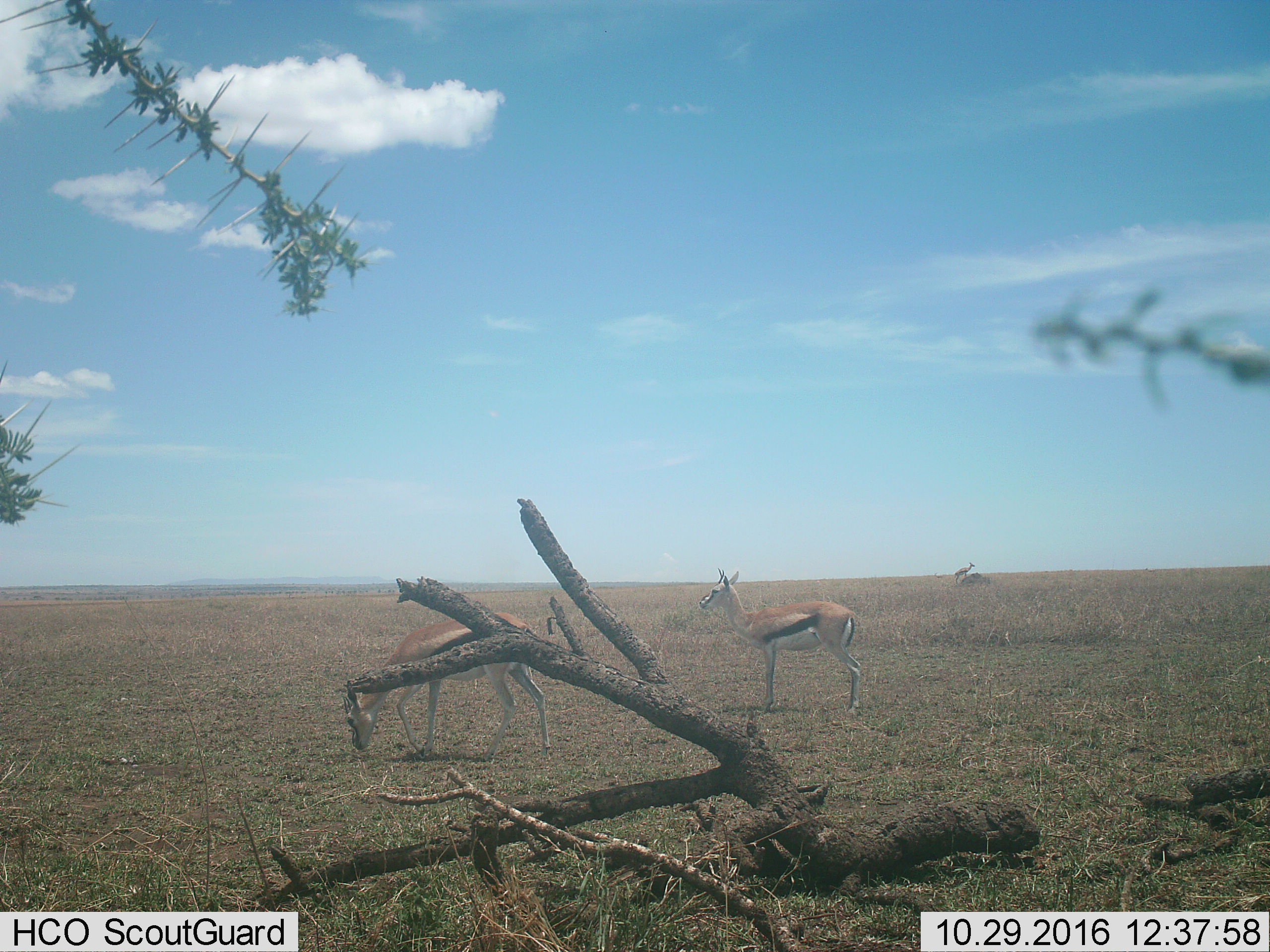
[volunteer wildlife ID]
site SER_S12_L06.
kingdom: Animalia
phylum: Chordata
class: Mammalia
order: Artiodactyla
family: Bovidae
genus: Eudorcas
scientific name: Eudorcas thomsonii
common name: thomson's gazelle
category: gazellethomsons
Gazellethomsons (thomson's gazelle) (Eudorcas thomsonii), count 3. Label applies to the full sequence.